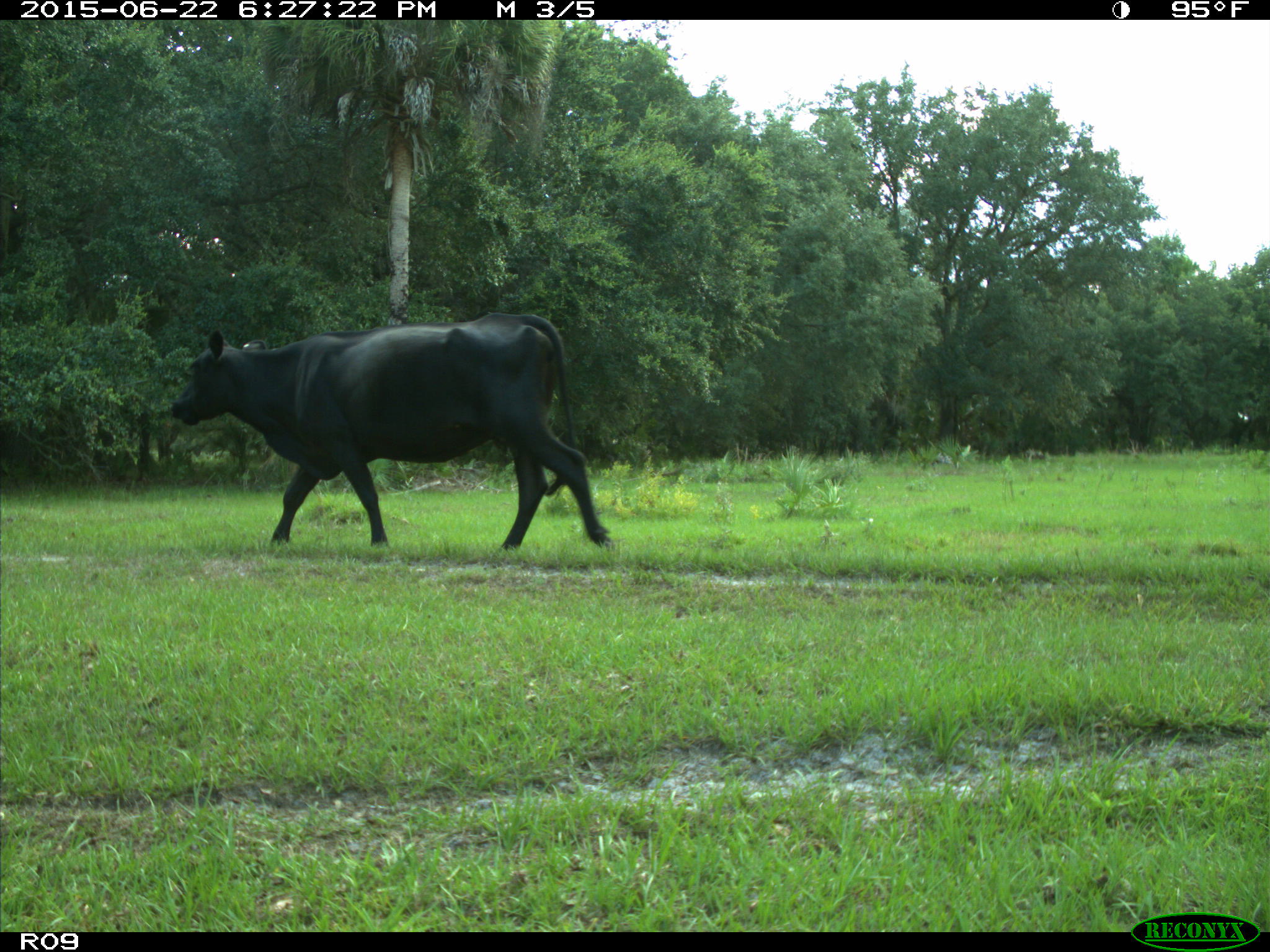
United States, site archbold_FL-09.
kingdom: Animalia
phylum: Chordata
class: Mammalia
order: Artiodactyla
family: Bovidae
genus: Bos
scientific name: Bos taurus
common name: domestic cow